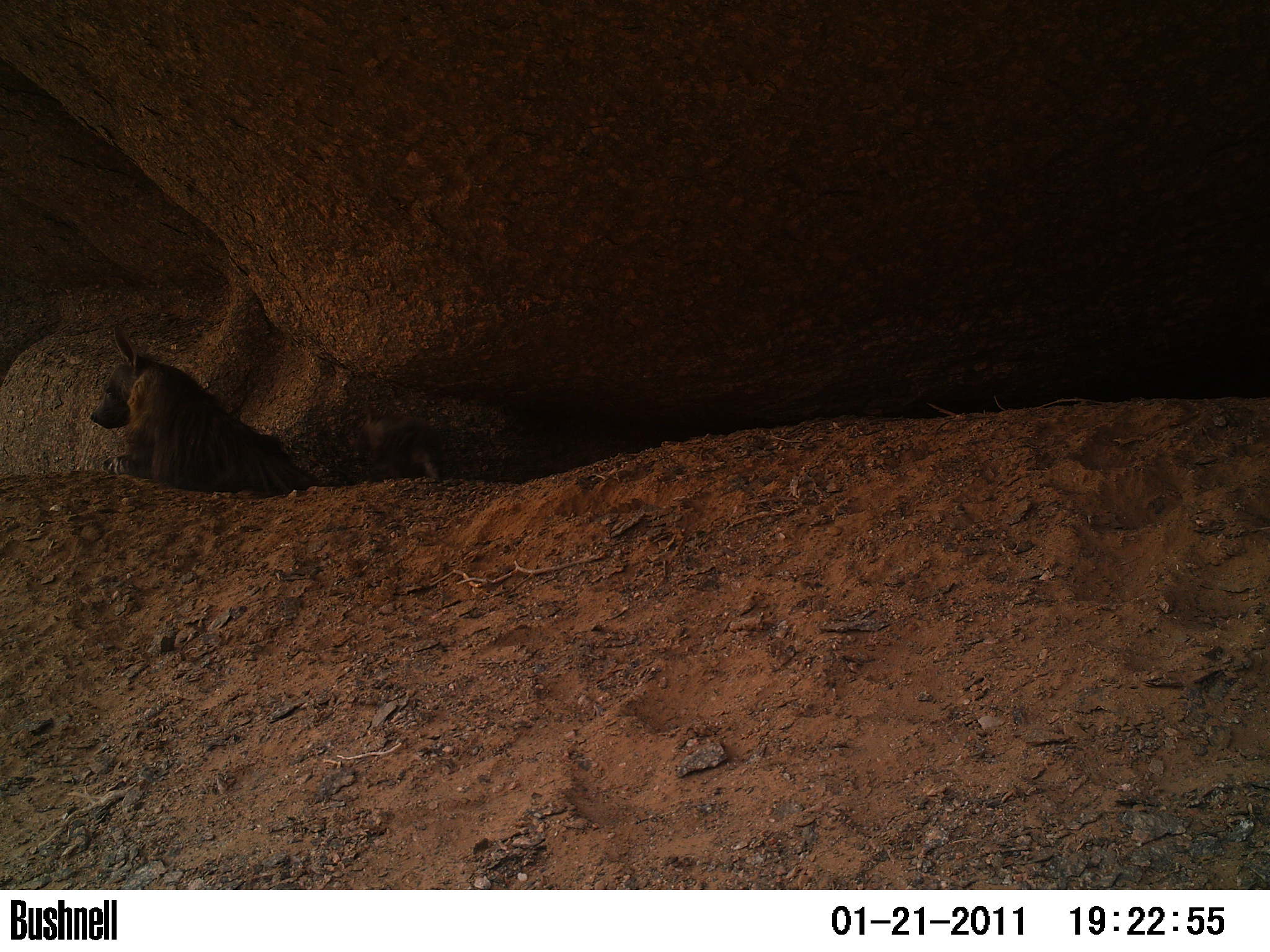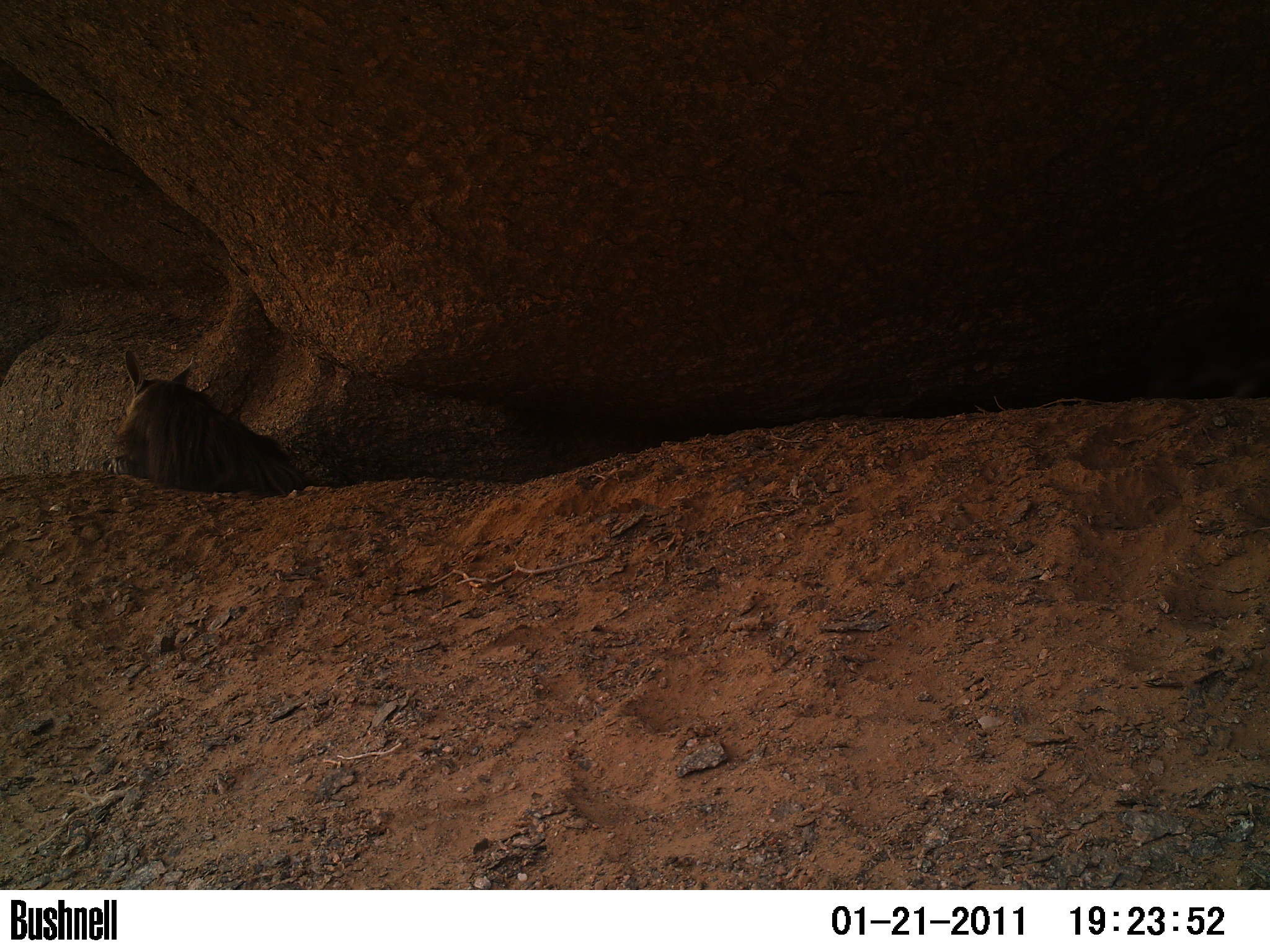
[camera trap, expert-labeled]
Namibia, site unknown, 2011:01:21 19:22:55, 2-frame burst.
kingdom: Animalia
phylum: Chordata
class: Mammalia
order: Carnivora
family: Hyaenidae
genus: Parahyaena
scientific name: Parahyaena brunnea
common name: brown hyena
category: hyaena brunnea